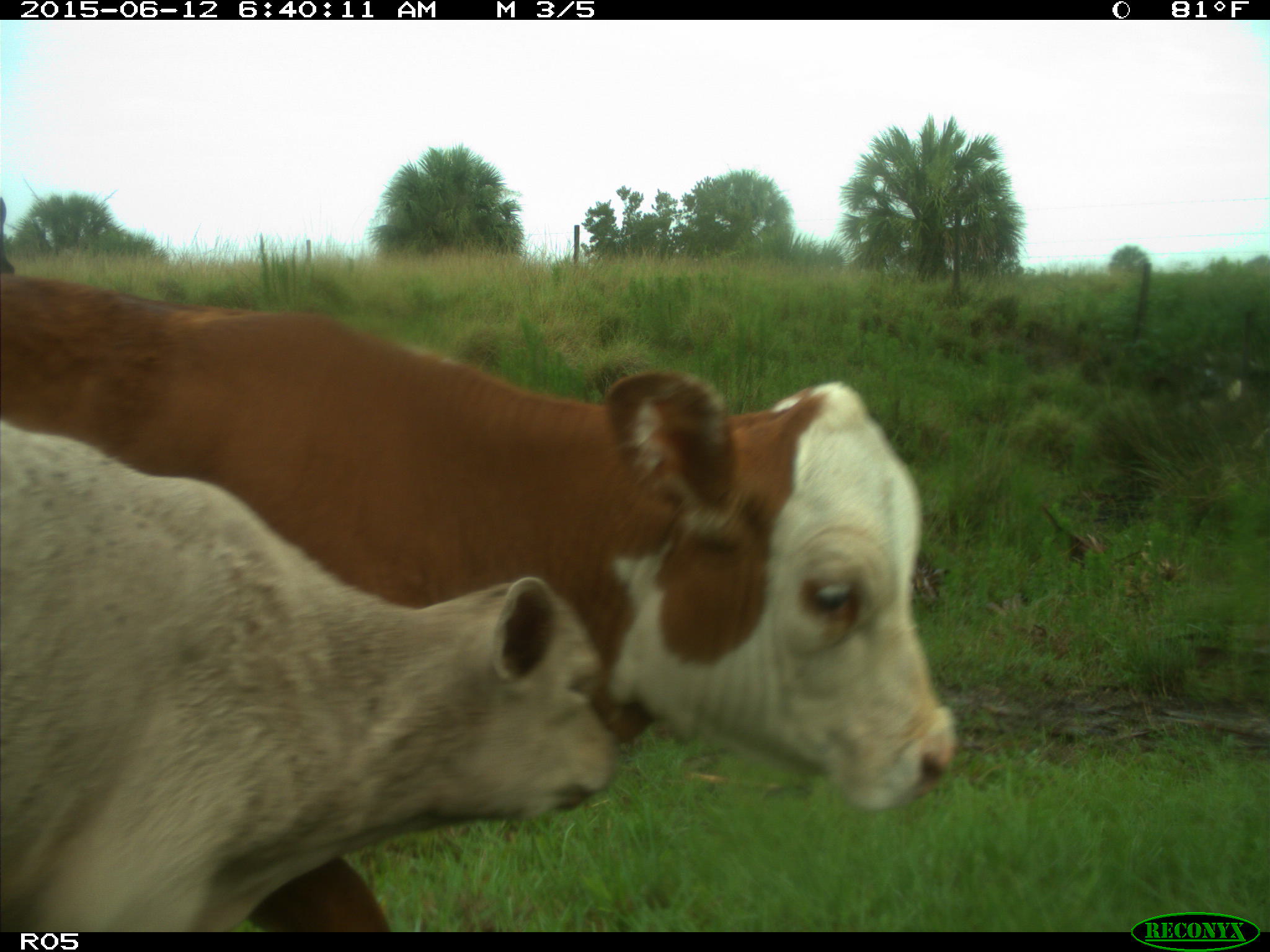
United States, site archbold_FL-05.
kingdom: Animalia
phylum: Chordata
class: Mammalia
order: Artiodactyla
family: Bovidae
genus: Bos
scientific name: Bos taurus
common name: domestic cow